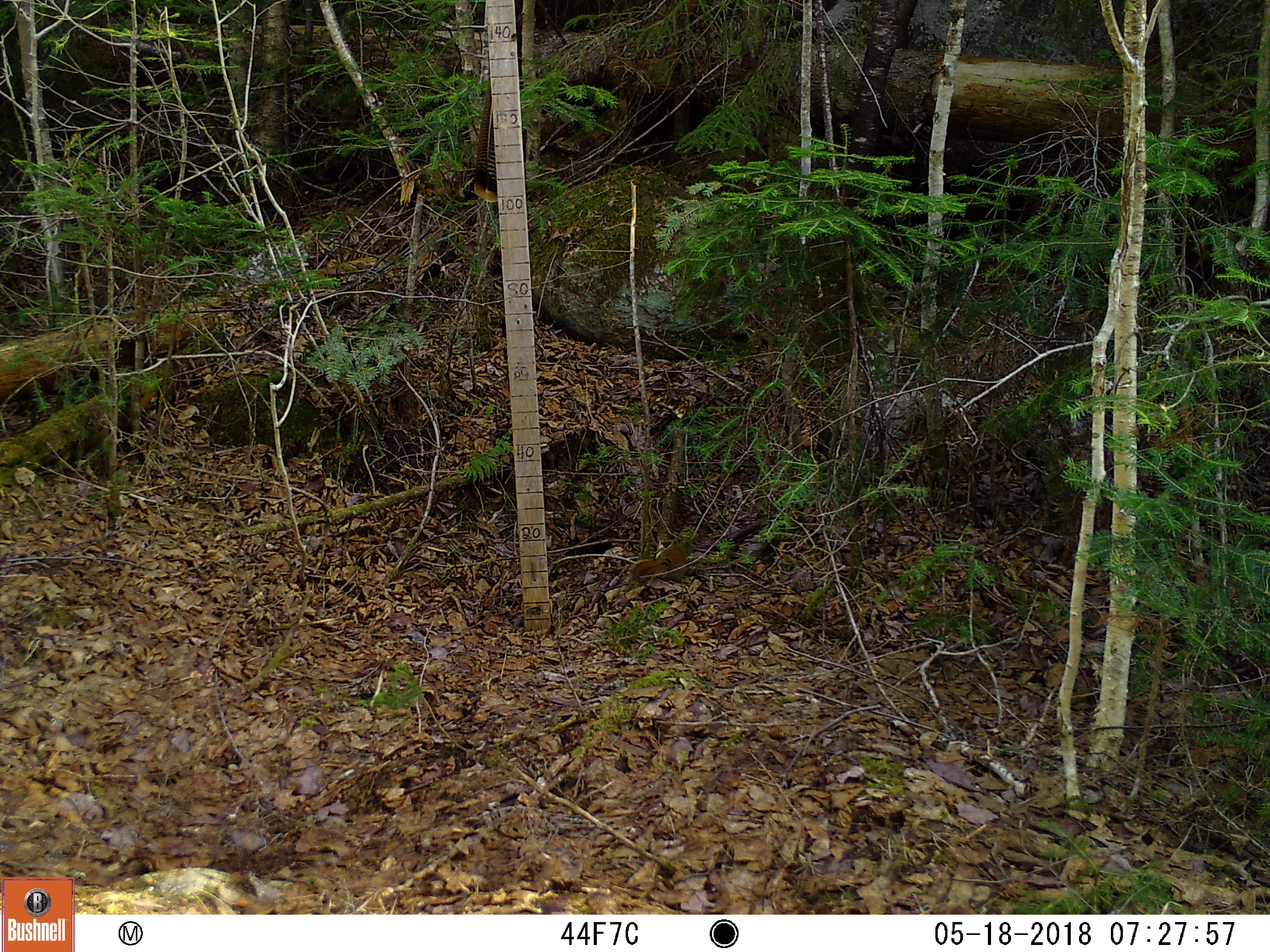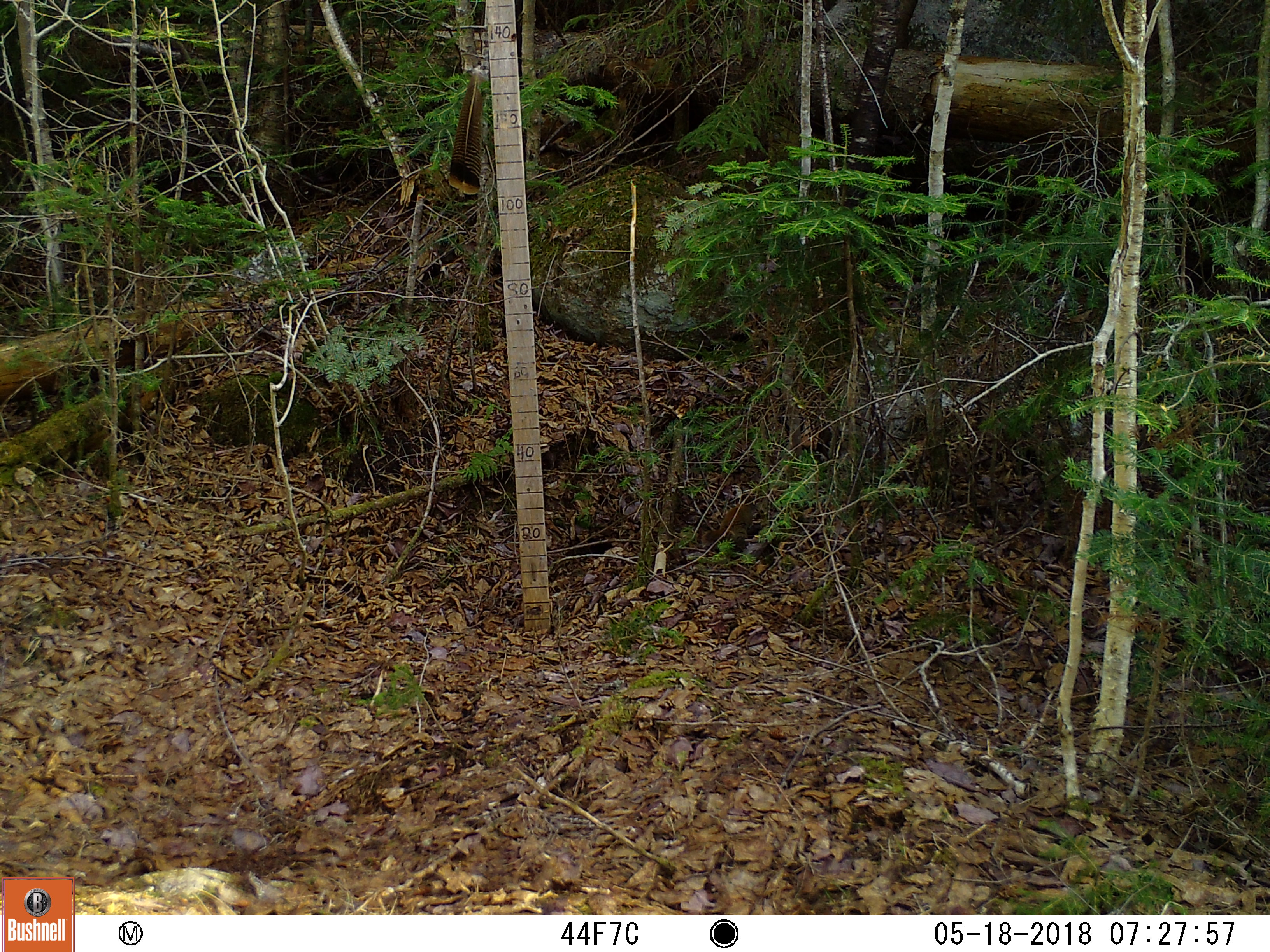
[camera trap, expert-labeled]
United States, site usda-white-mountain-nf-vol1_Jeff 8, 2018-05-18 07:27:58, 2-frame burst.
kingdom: Animalia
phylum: Chordata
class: Mammalia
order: Rodentia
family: Sciuridae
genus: Tamiasciurus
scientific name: Tamiasciurus hudsonicus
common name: red squirrel